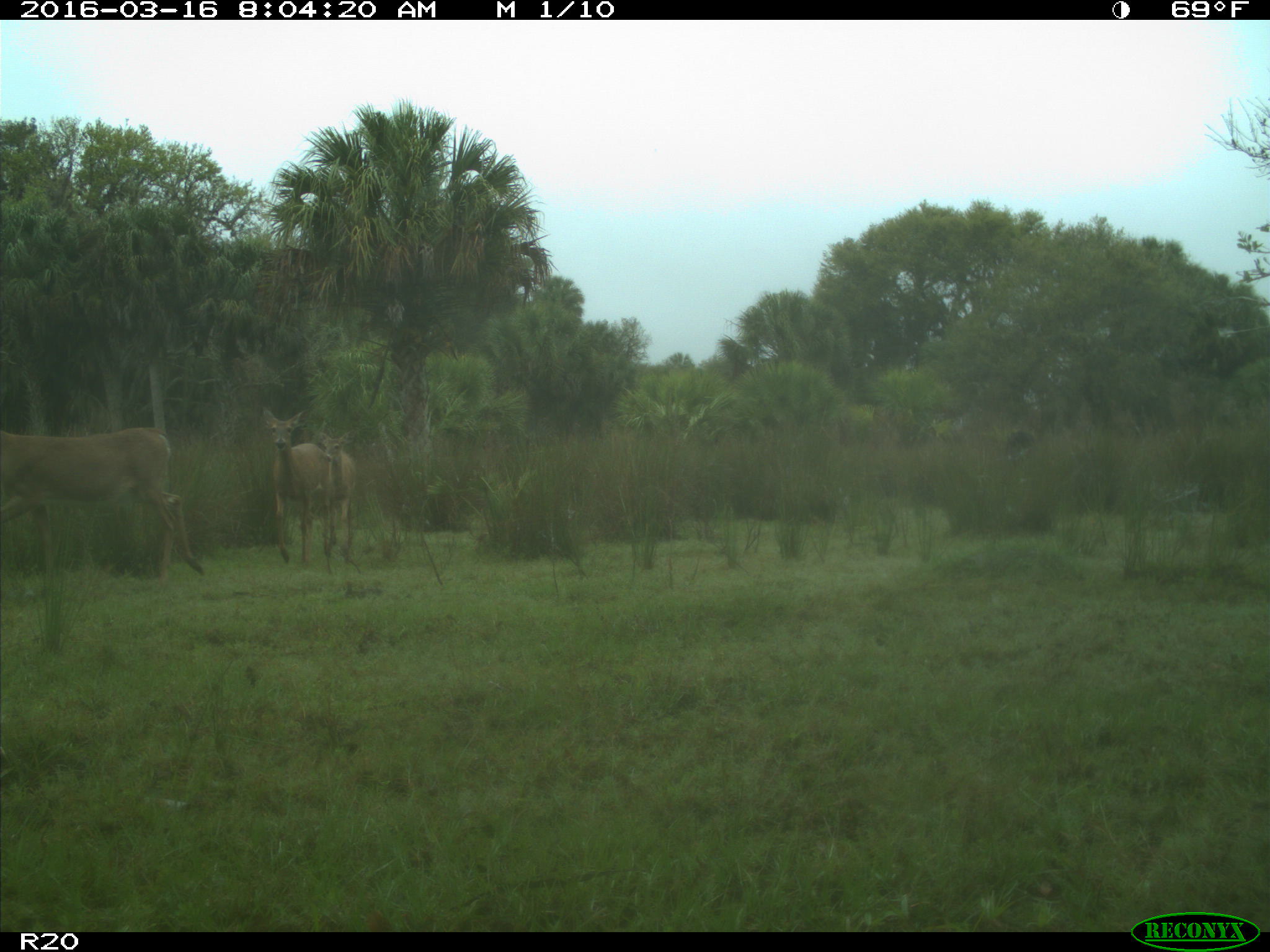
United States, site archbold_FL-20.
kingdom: Animalia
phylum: Chordata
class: Mammalia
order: Artiodactyla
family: Cervidae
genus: Odocoileus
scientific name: Odocoileus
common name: deer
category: unidentified deer